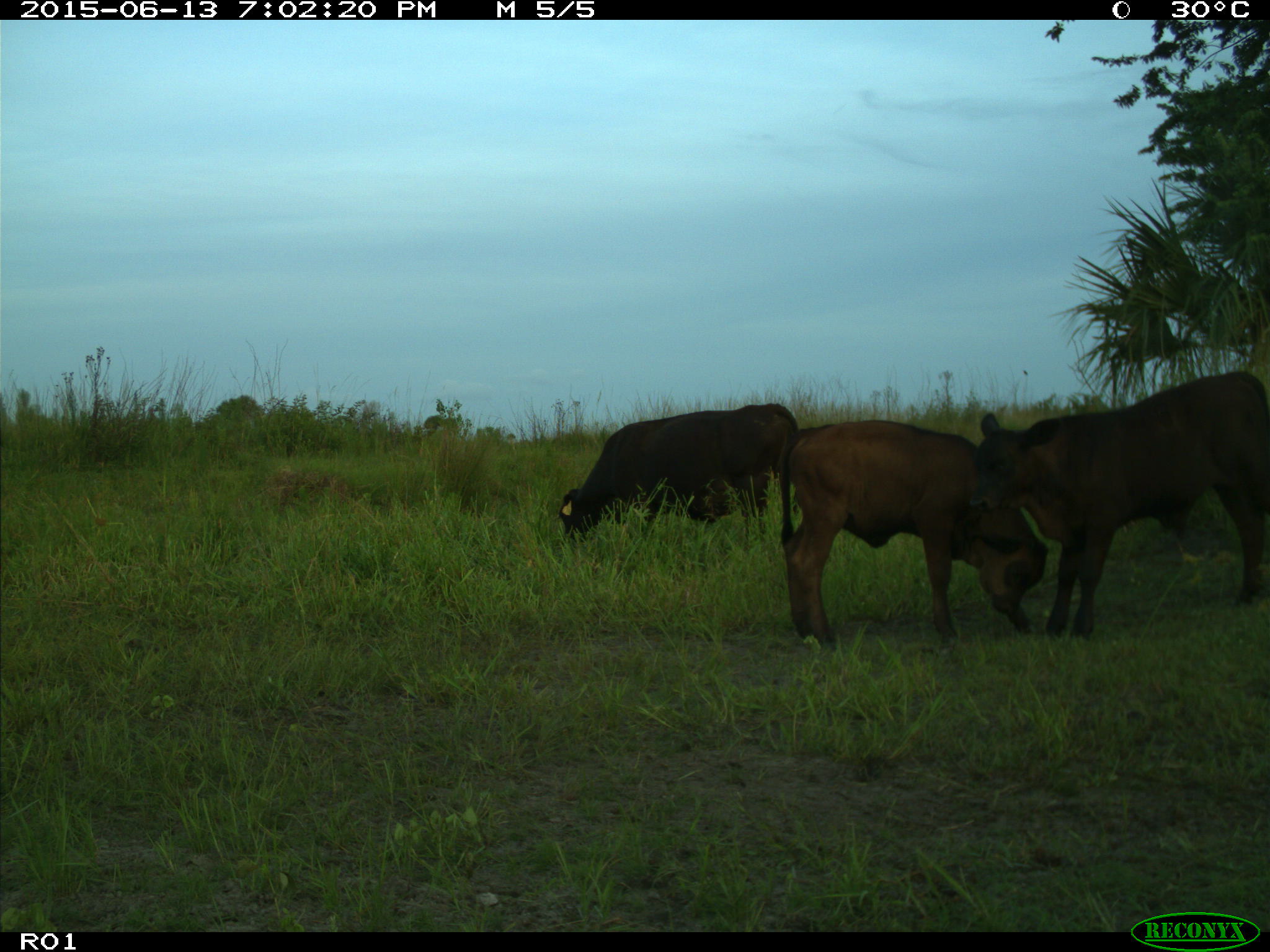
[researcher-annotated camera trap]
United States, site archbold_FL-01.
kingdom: Animalia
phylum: Chordata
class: Mammalia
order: Artiodactyla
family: Bovidae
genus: Bos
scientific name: Bos taurus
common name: domestic cow